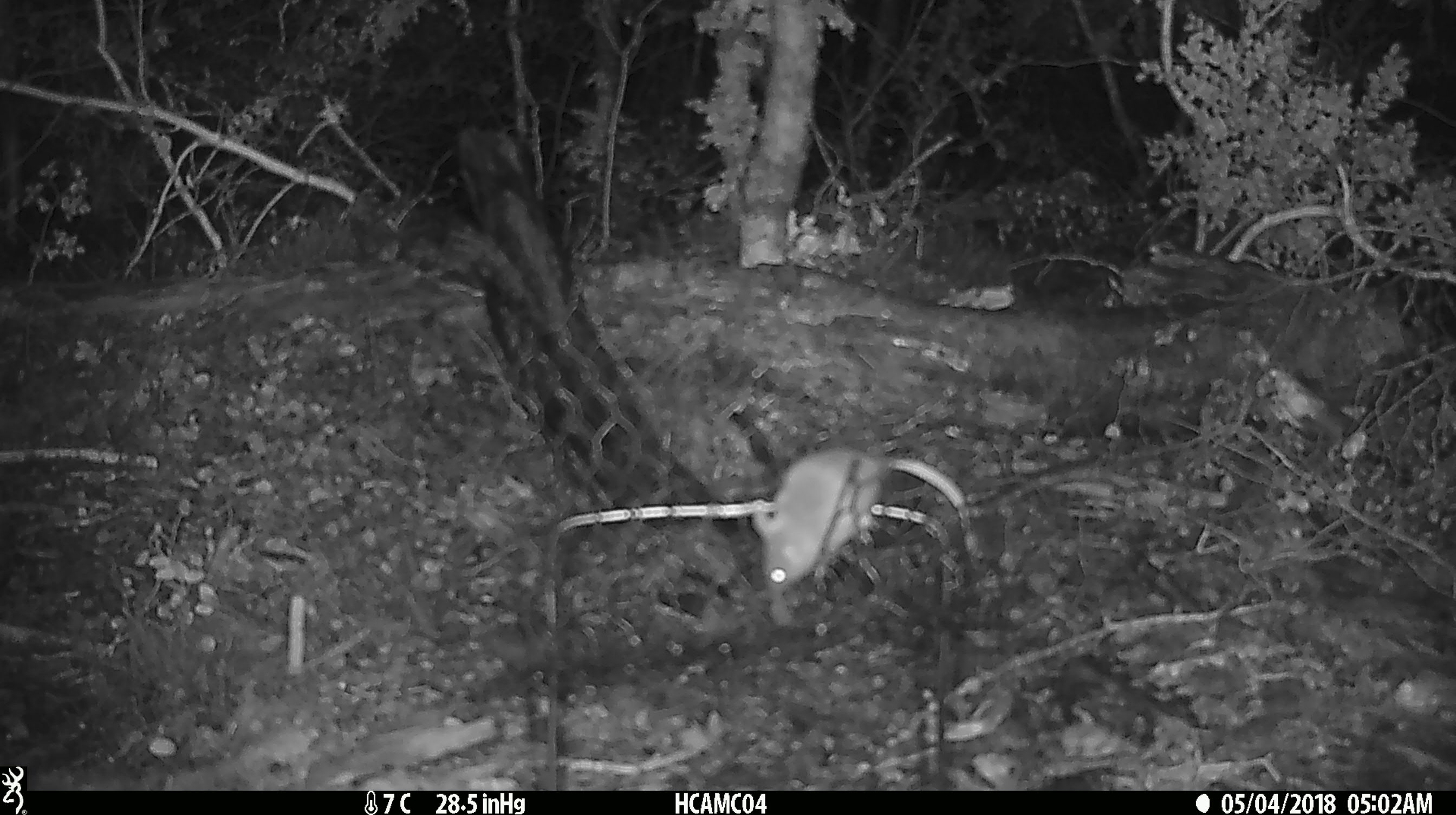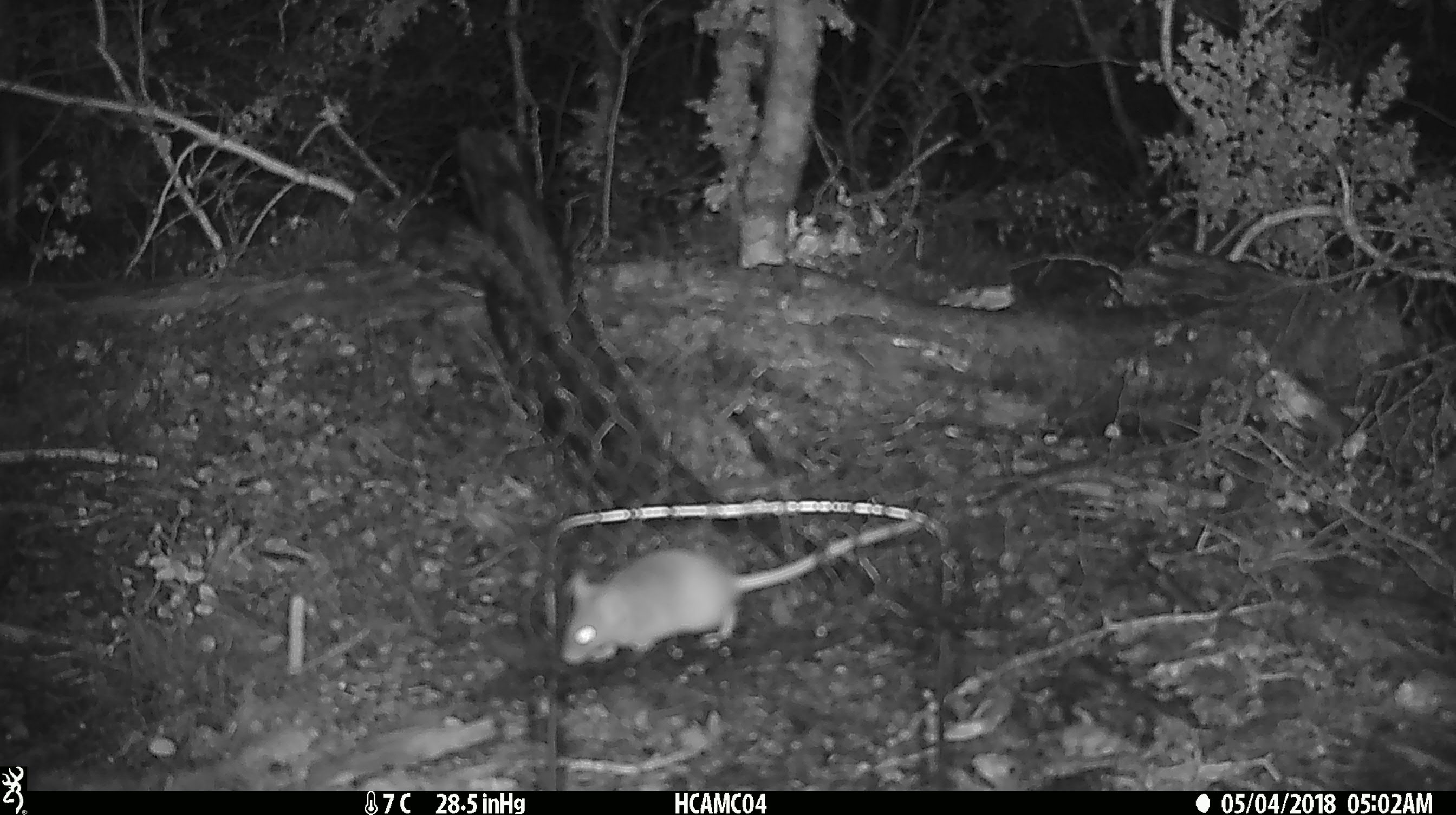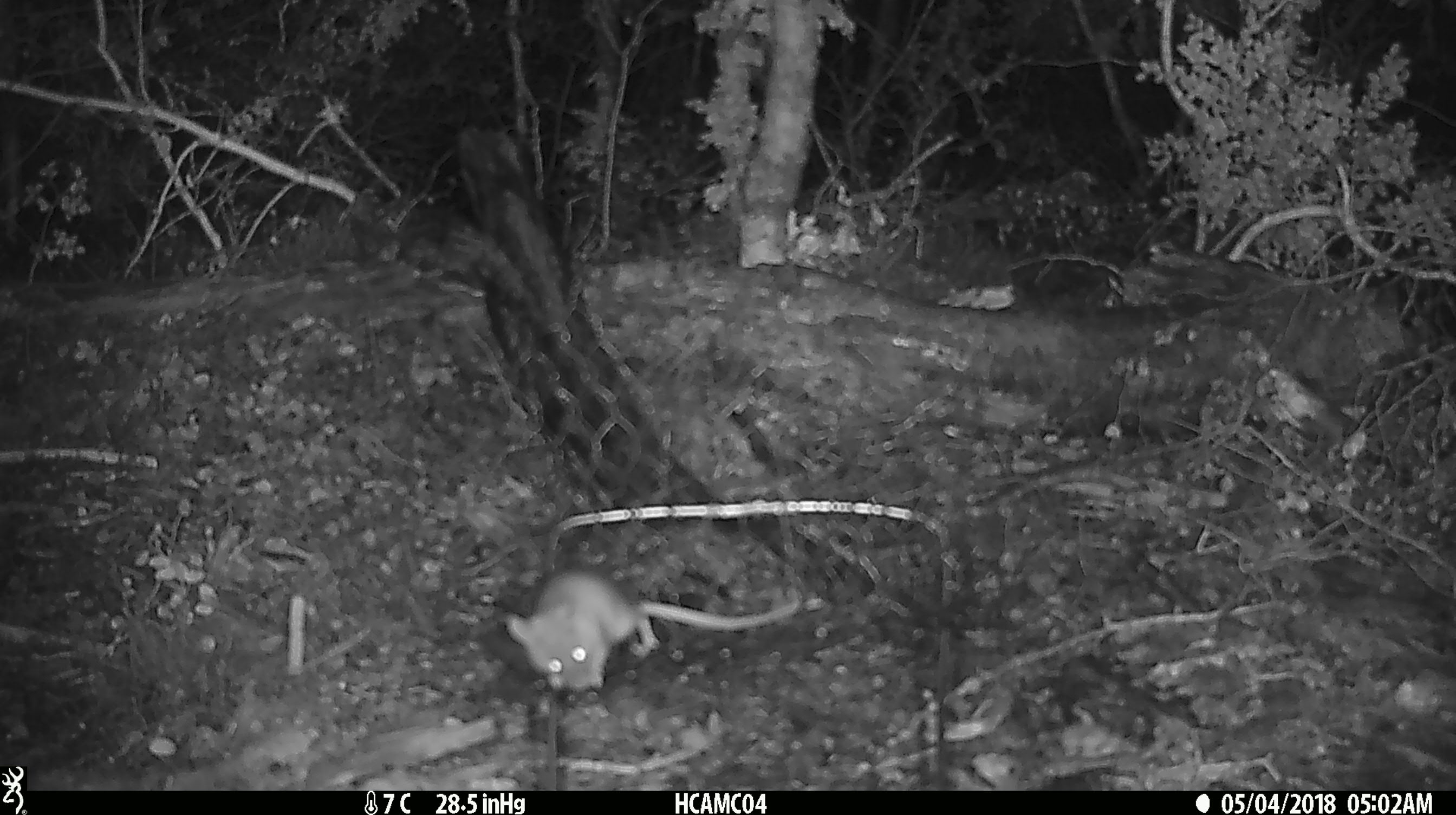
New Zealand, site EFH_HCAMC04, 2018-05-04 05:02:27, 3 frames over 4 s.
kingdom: Animalia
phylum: Chordata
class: Mammalia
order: Rodentia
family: Muridae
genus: Mus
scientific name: Mus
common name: mouse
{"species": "mouse (Mus)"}